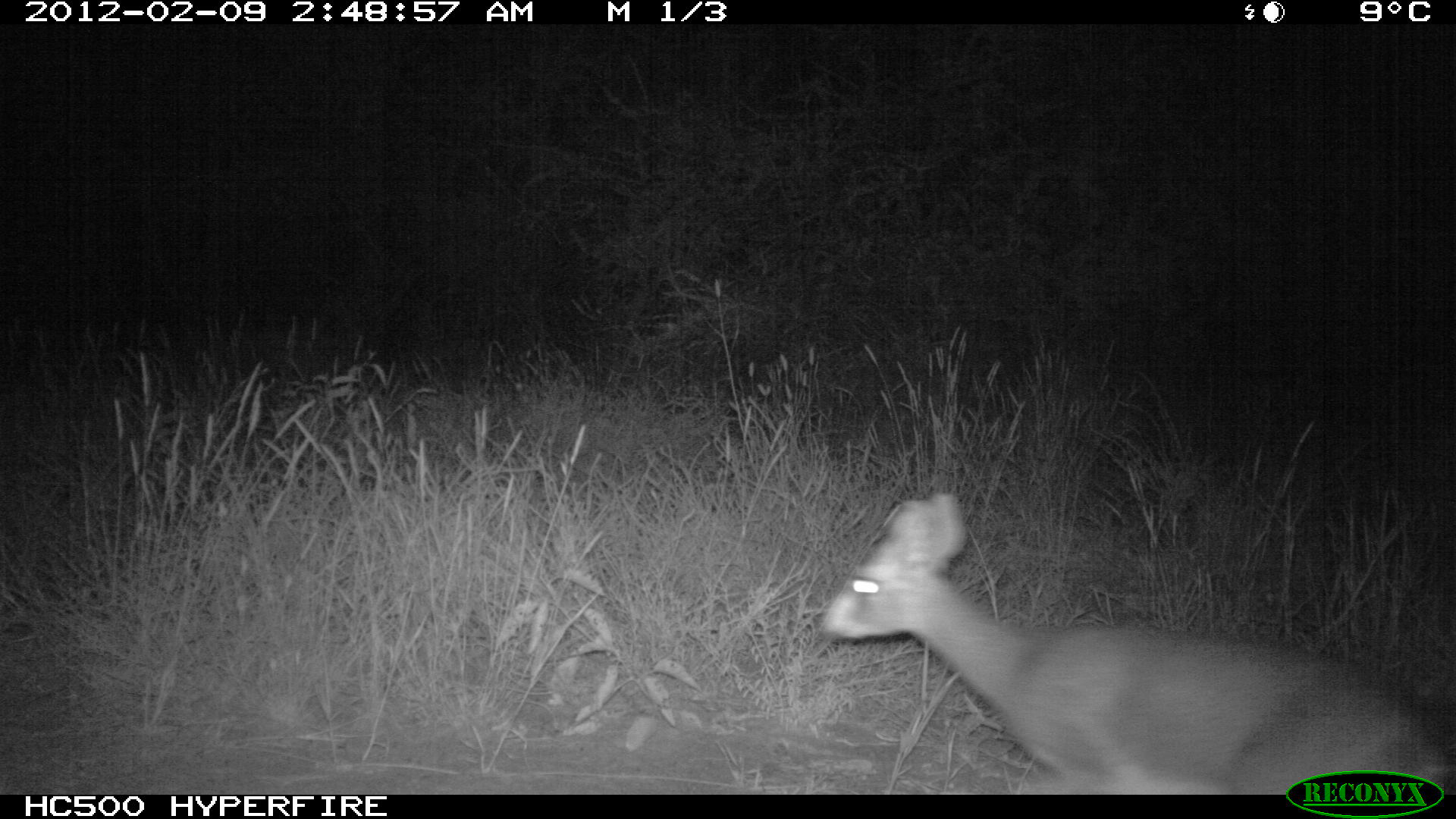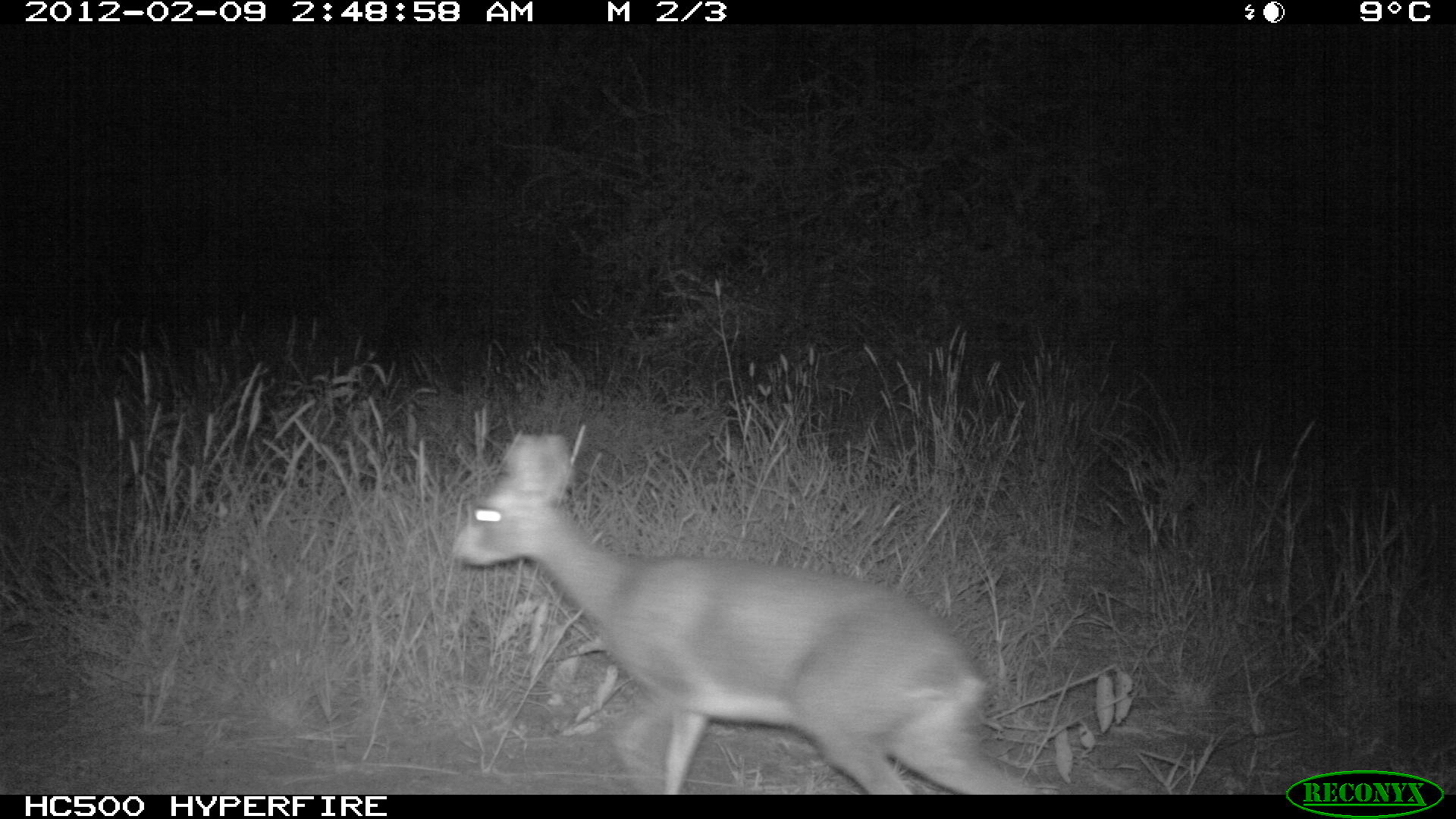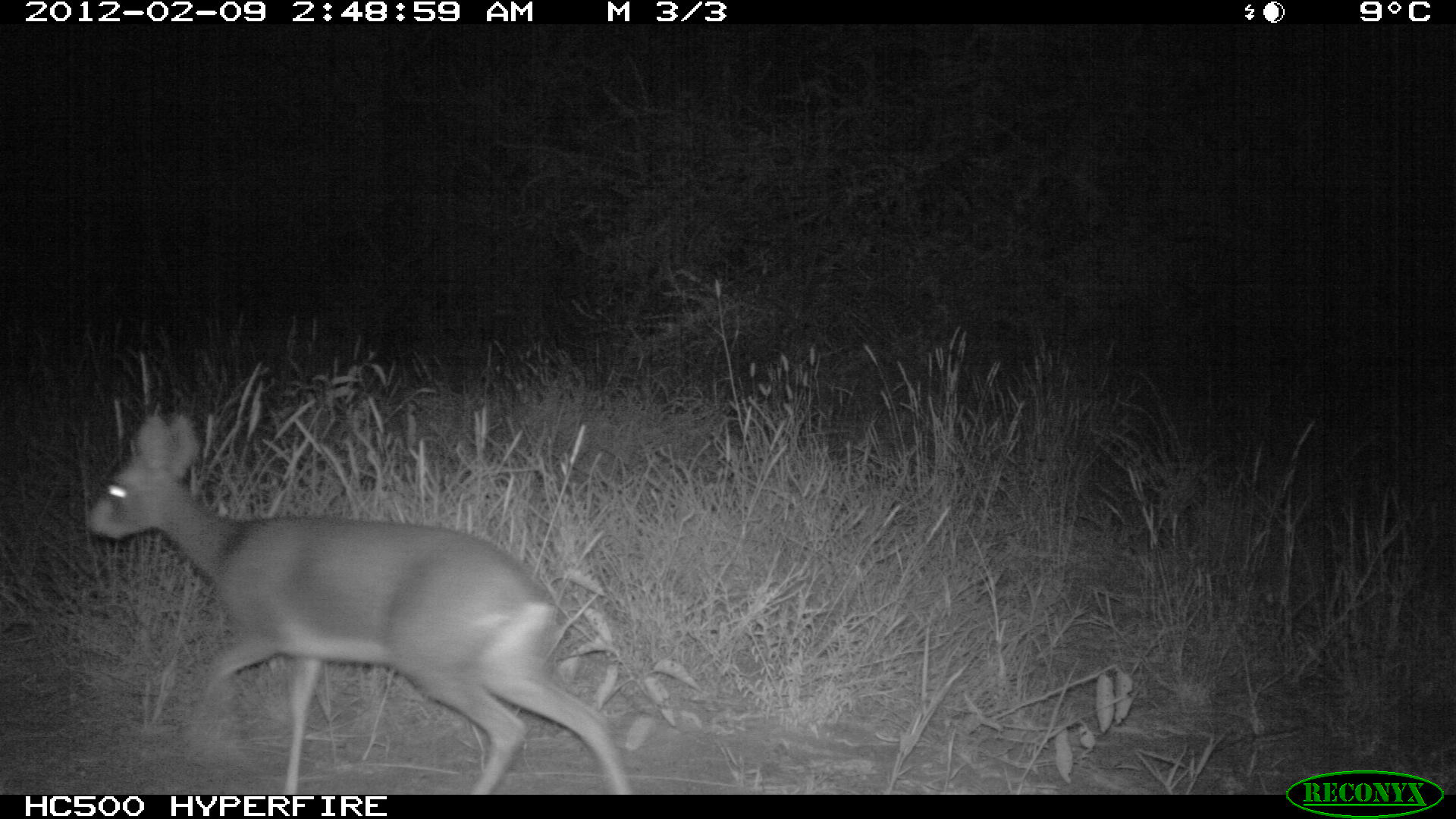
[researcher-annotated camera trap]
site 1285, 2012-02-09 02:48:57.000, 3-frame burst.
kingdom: Animalia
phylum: Chordata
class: Mammalia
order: Artiodactyla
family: Bovidae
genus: Madoqua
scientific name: Madoqua guentheri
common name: günther's dik-dik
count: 1